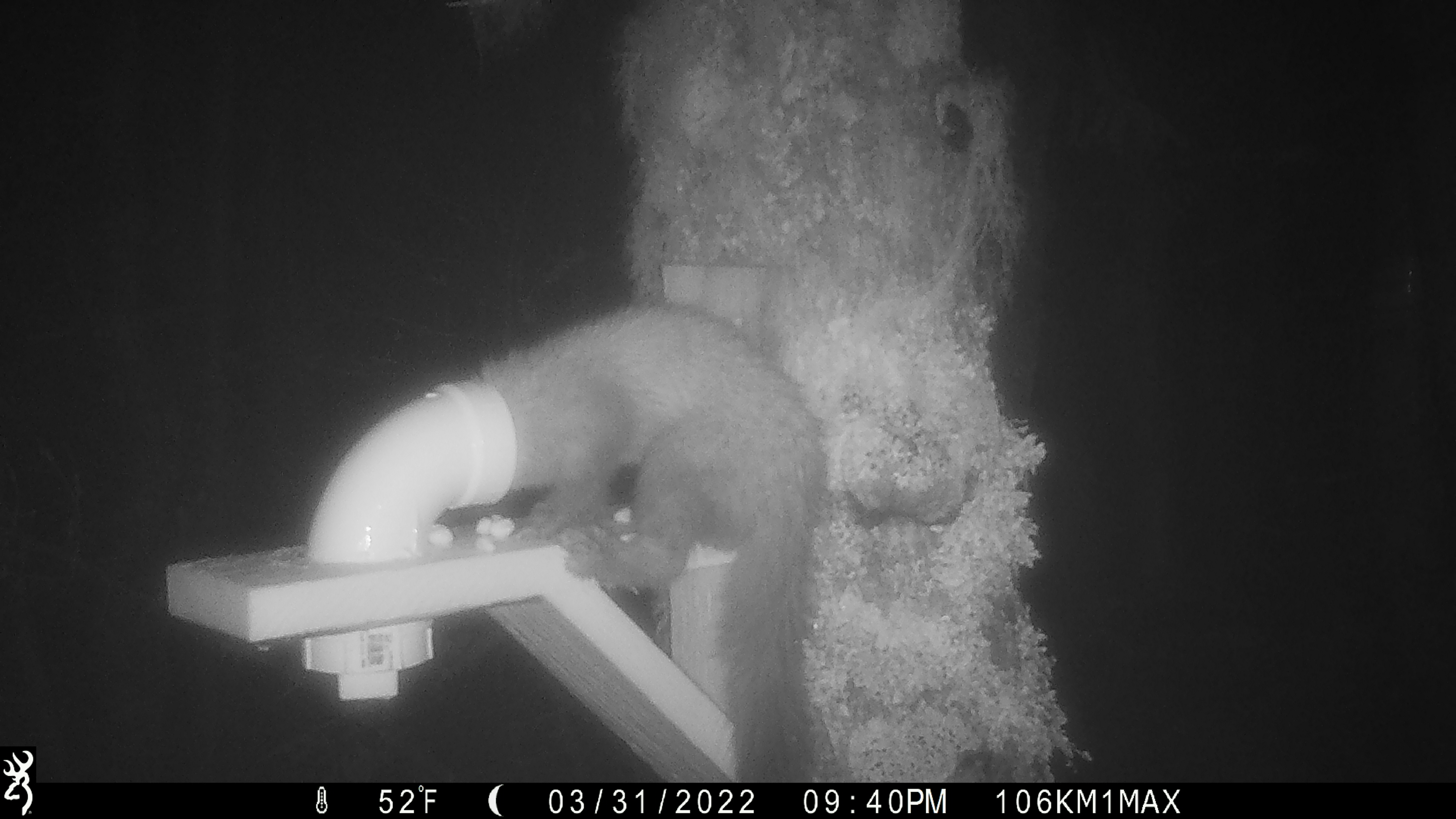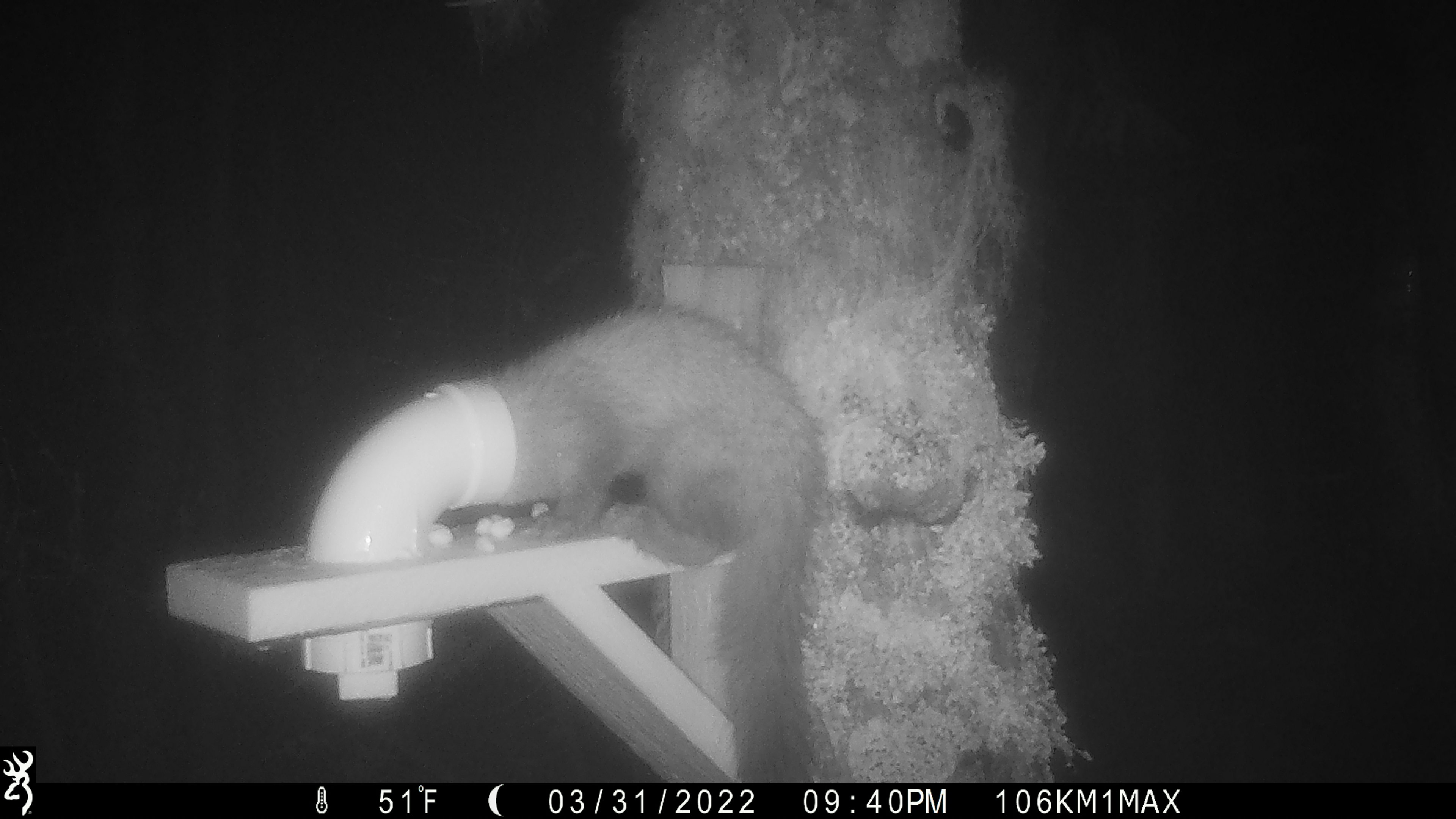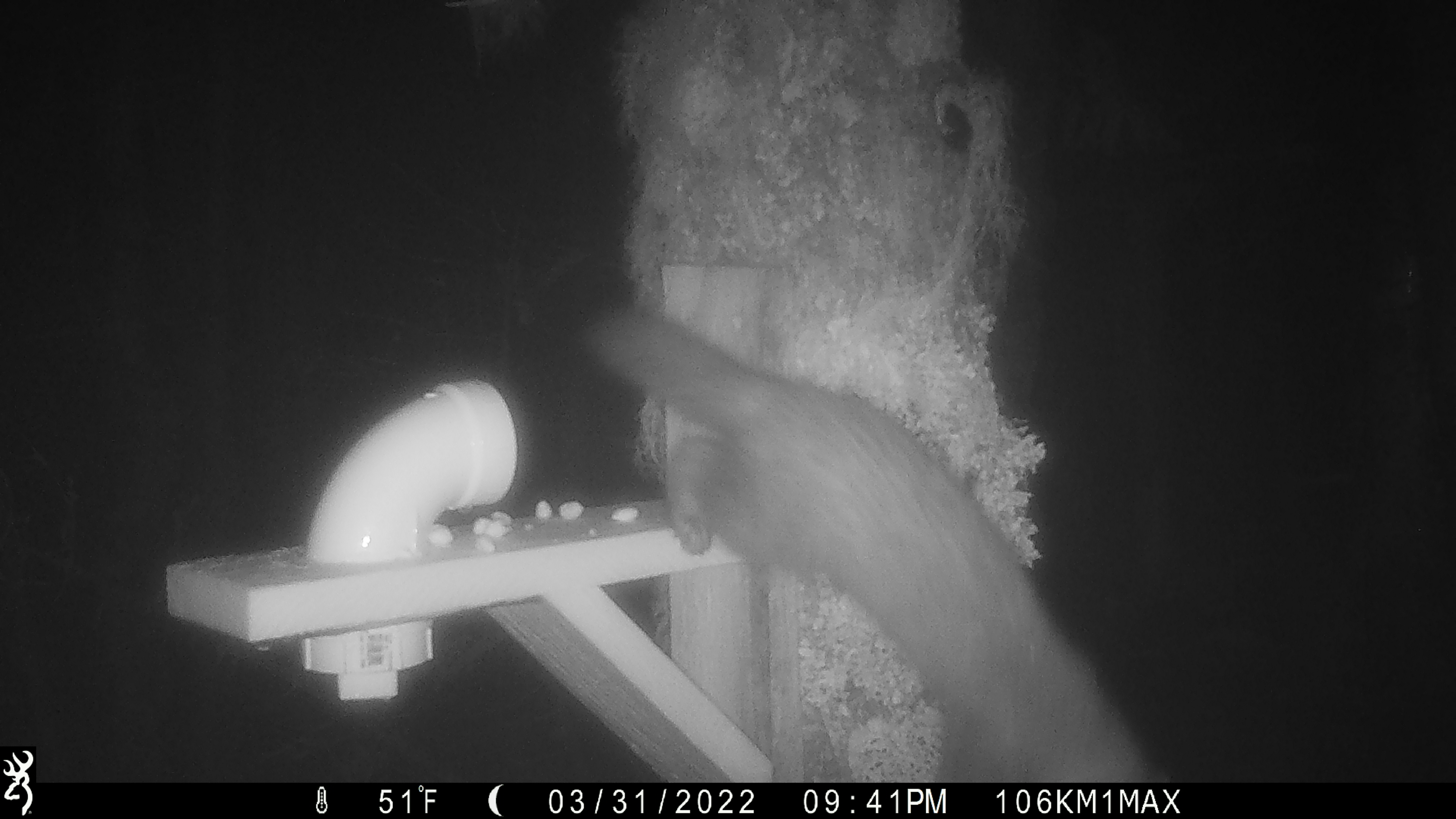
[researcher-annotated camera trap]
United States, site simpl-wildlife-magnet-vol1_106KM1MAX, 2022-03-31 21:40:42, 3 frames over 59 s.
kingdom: Animalia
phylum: Chordata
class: Mammalia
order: Carnivora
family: Mustelidae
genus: Martes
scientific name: Martes americana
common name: american marten